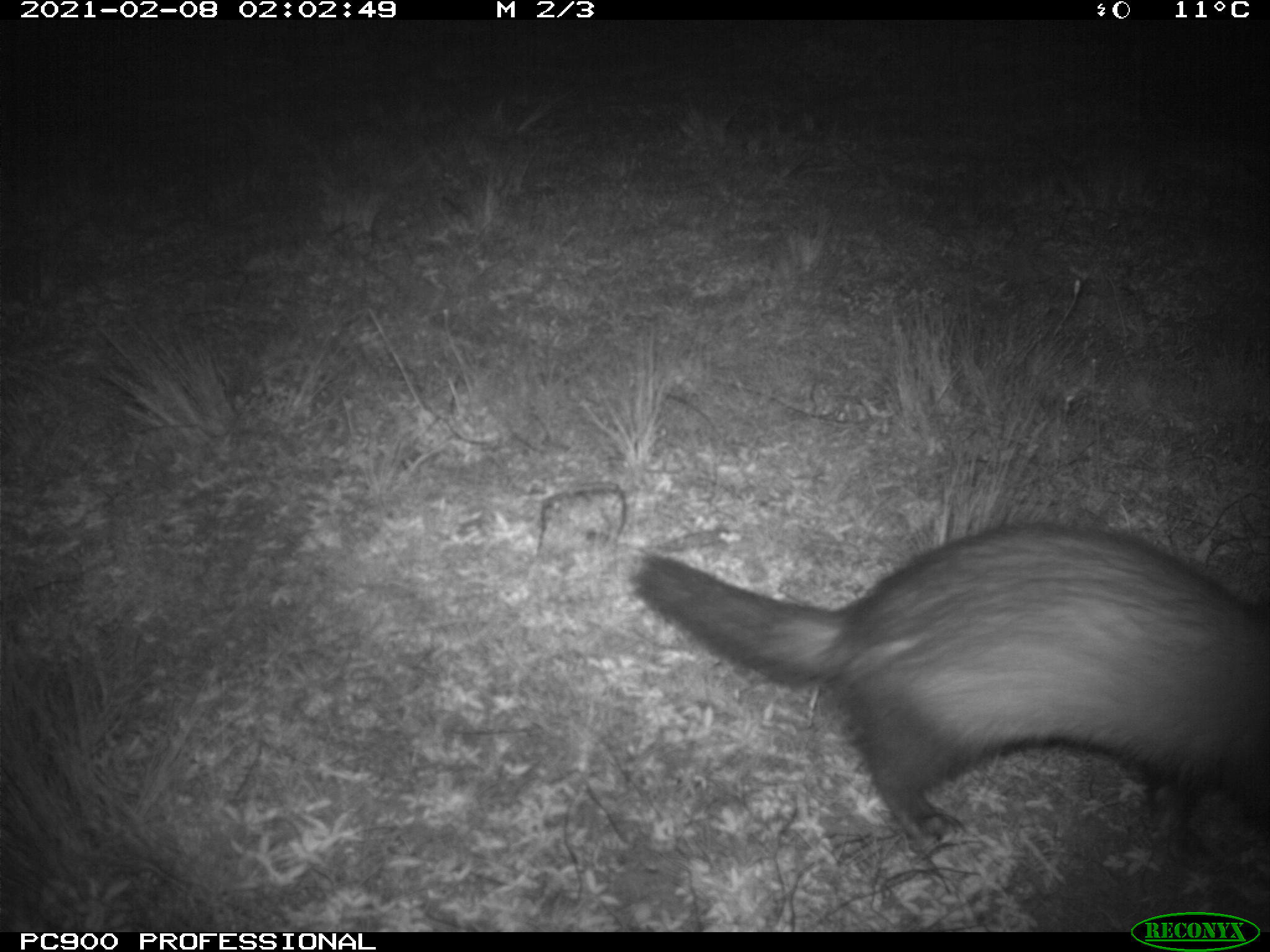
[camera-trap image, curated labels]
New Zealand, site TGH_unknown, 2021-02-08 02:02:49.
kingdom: Animalia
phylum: Chordata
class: Mammalia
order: Carnivora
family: Mustelidae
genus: Mustela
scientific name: Mustela furo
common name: ferret